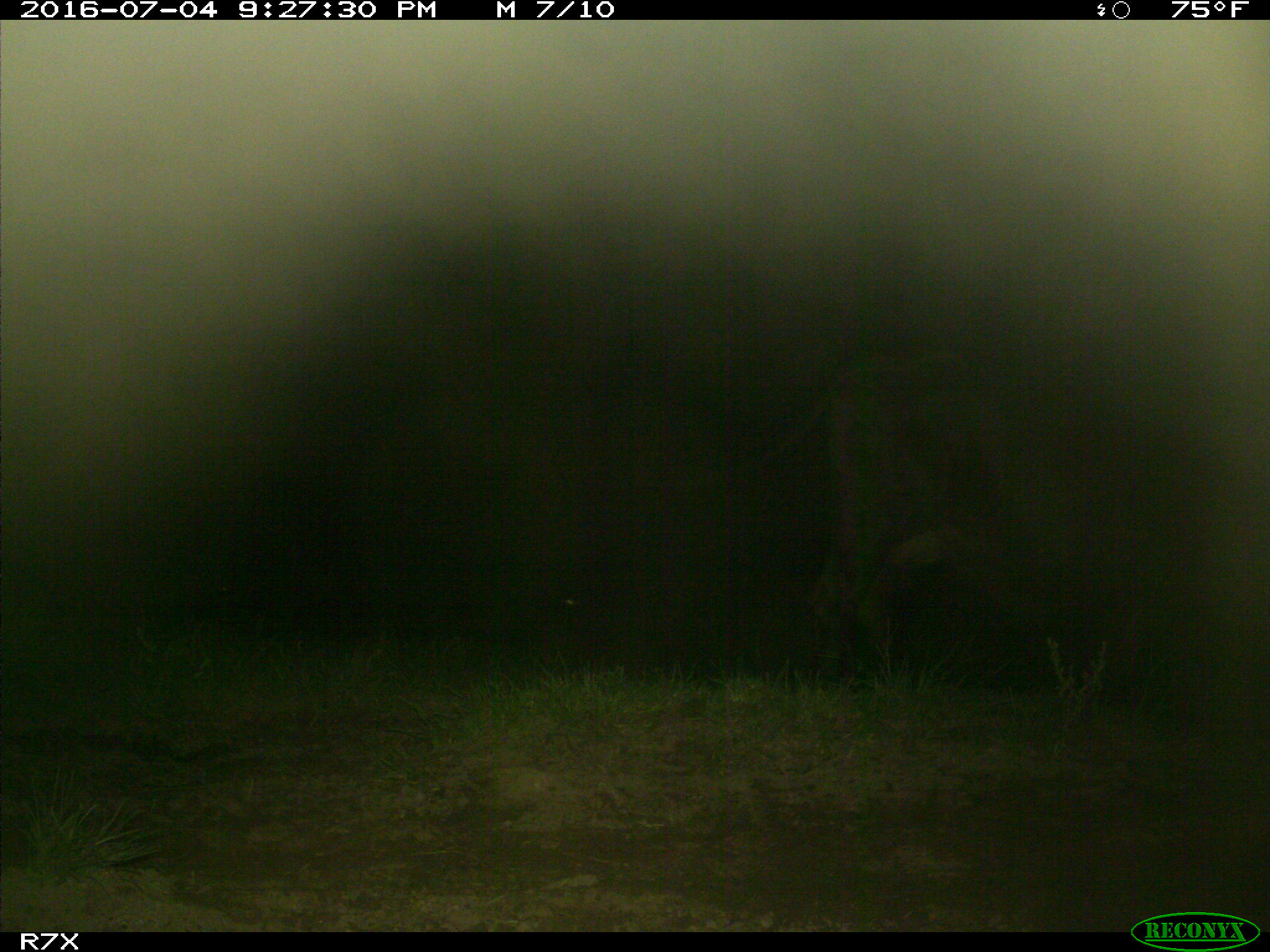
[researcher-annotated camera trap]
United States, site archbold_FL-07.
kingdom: Animalia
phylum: Chordata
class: Mammalia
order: Artiodactyla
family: Bovidae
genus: Bos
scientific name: Bos taurus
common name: domestic cow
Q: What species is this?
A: Bos taurus (domestic cow).